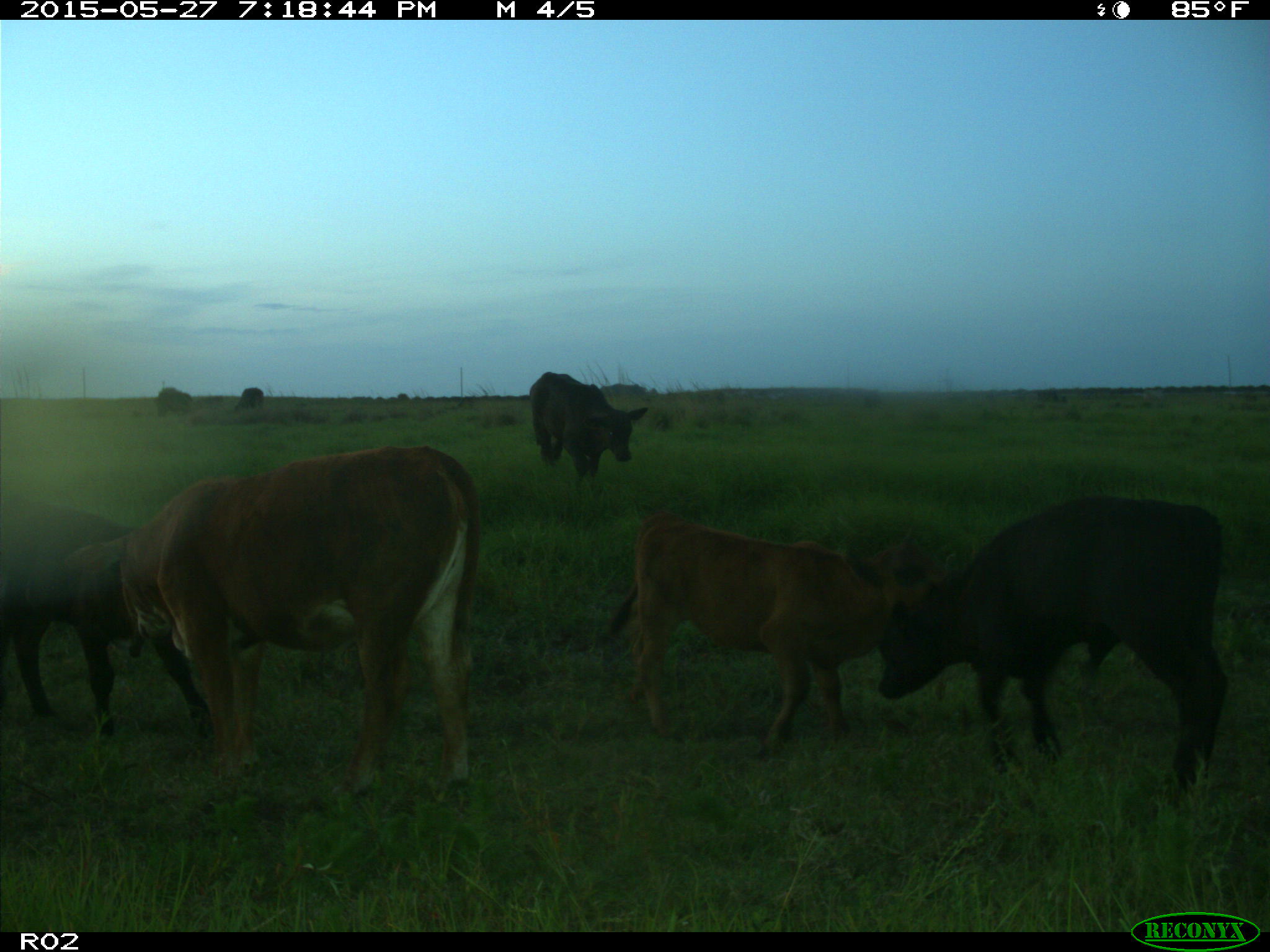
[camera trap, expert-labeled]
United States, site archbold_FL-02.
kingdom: Animalia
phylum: Chordata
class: Mammalia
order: Artiodactyla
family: Bovidae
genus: Bos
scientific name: Bos taurus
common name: domestic cow